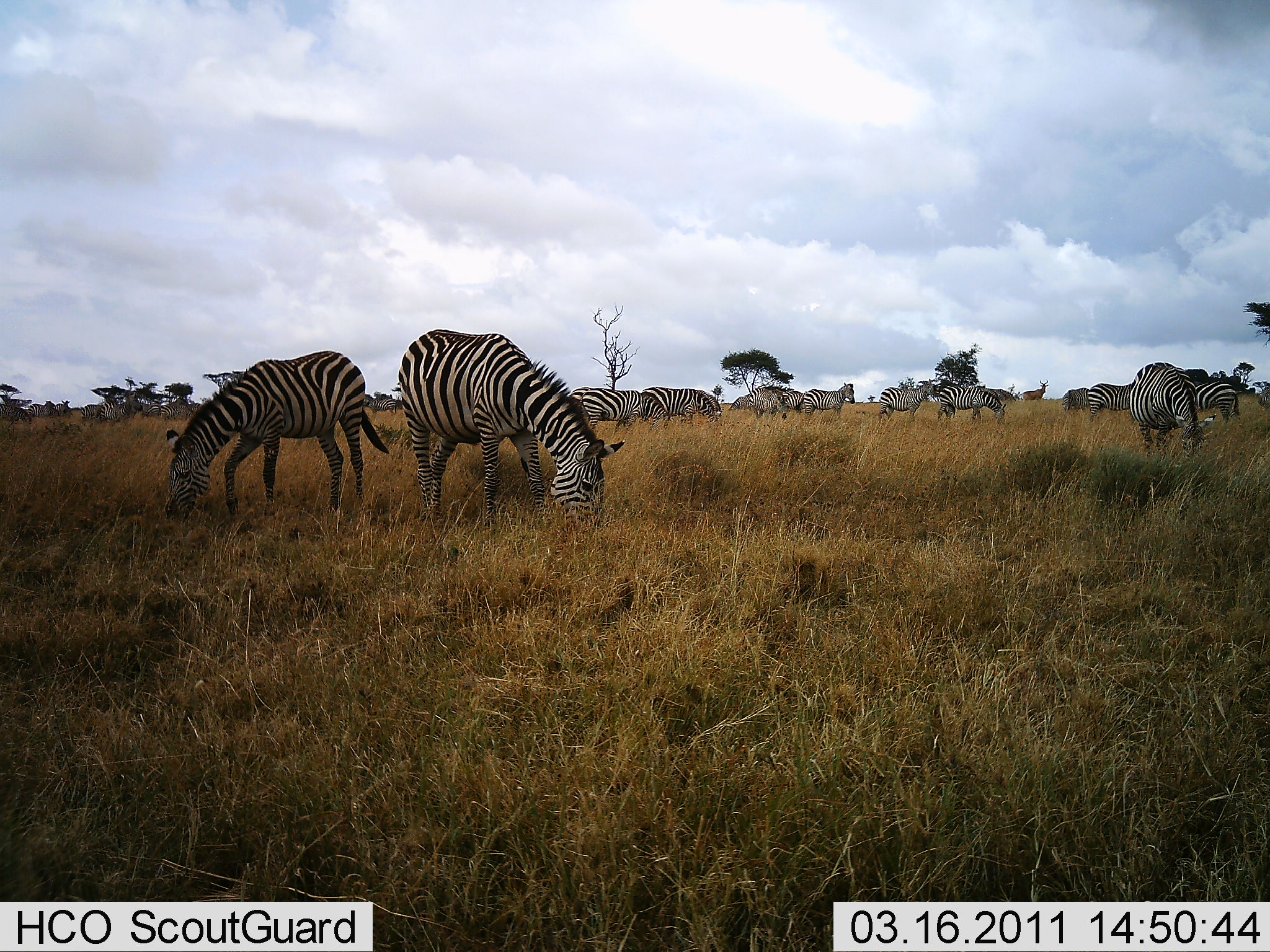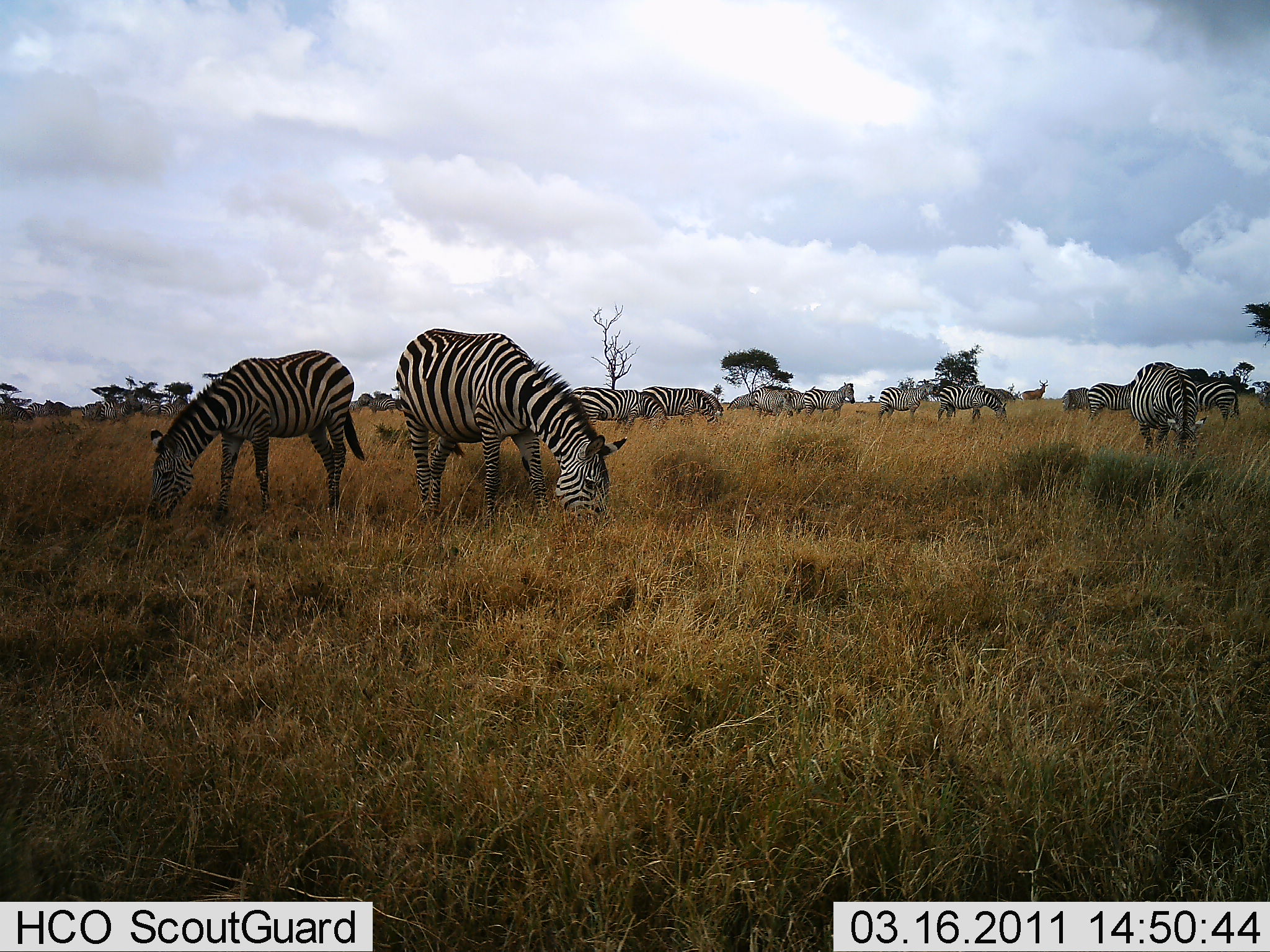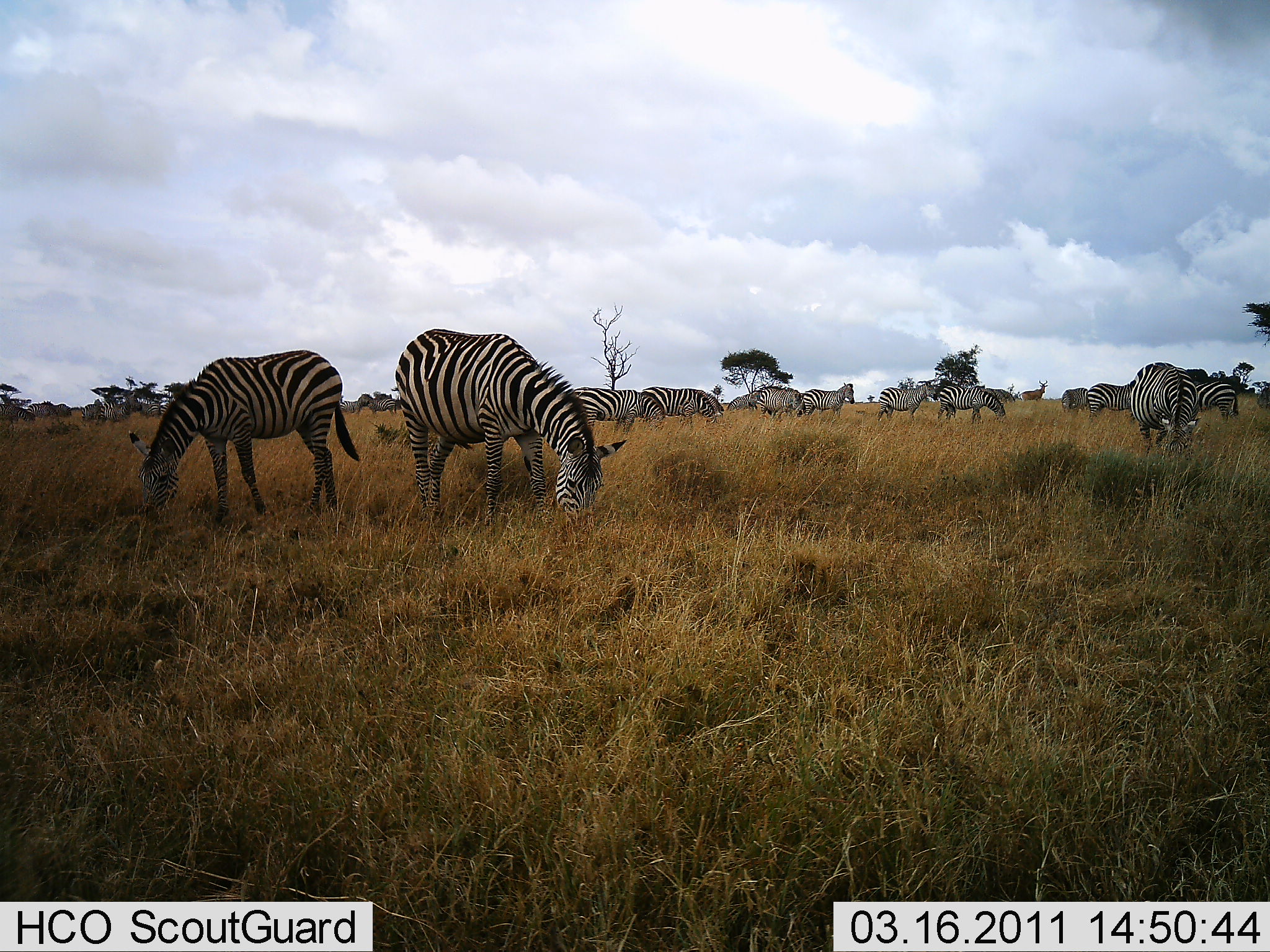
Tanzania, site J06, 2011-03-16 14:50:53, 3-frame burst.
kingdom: Animalia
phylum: Chordata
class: Mammalia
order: Perissodactyla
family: Equidae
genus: Equus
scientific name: Equus quagga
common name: plains zebra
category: zebra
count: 11-50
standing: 31%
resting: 0%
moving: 6%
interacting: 0%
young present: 0%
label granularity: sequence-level